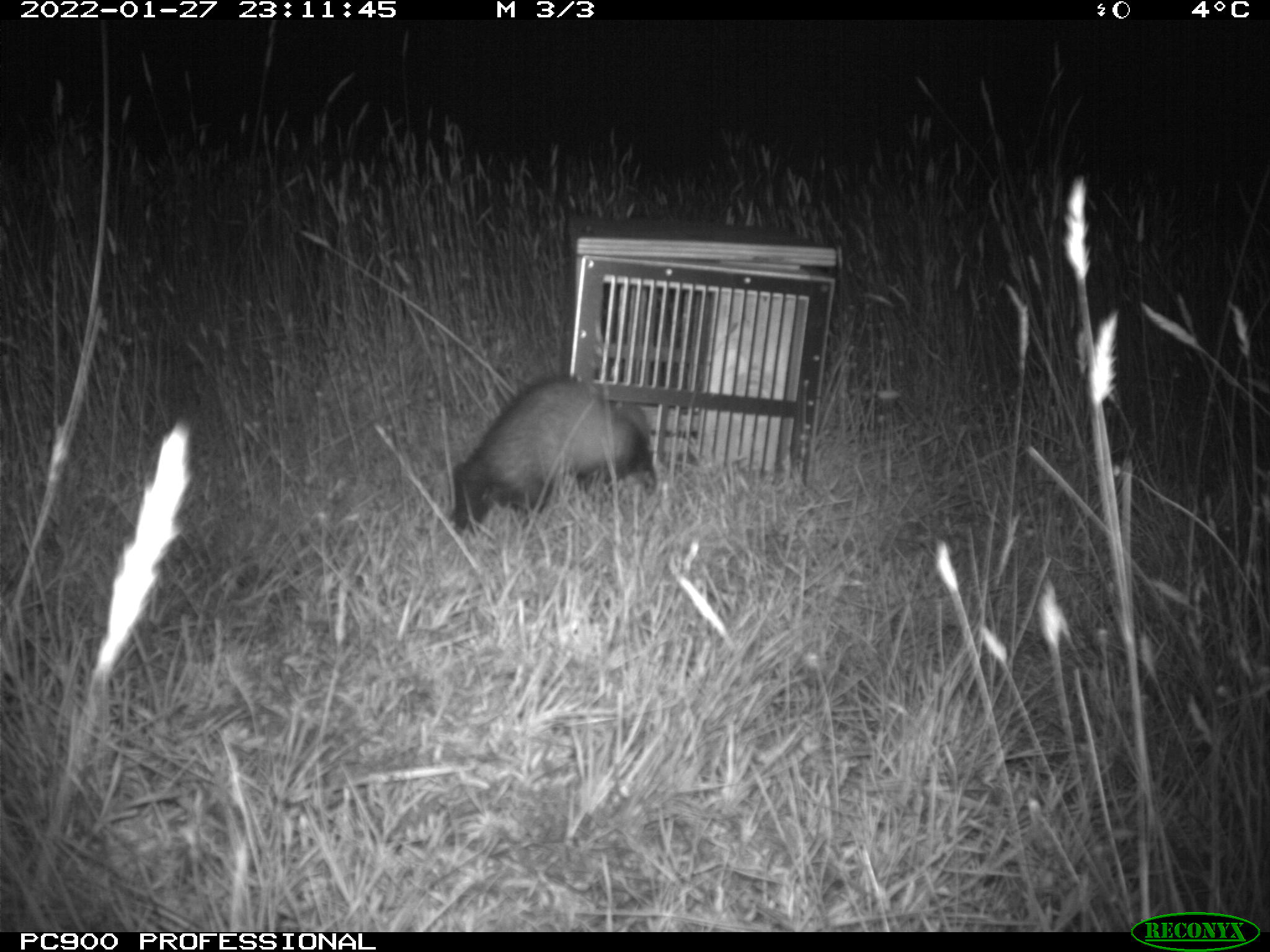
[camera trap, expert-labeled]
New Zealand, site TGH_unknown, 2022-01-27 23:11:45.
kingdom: Animalia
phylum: Chordata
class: Mammalia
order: Carnivora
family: Mustelidae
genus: Mustela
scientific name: Mustela furo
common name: ferret